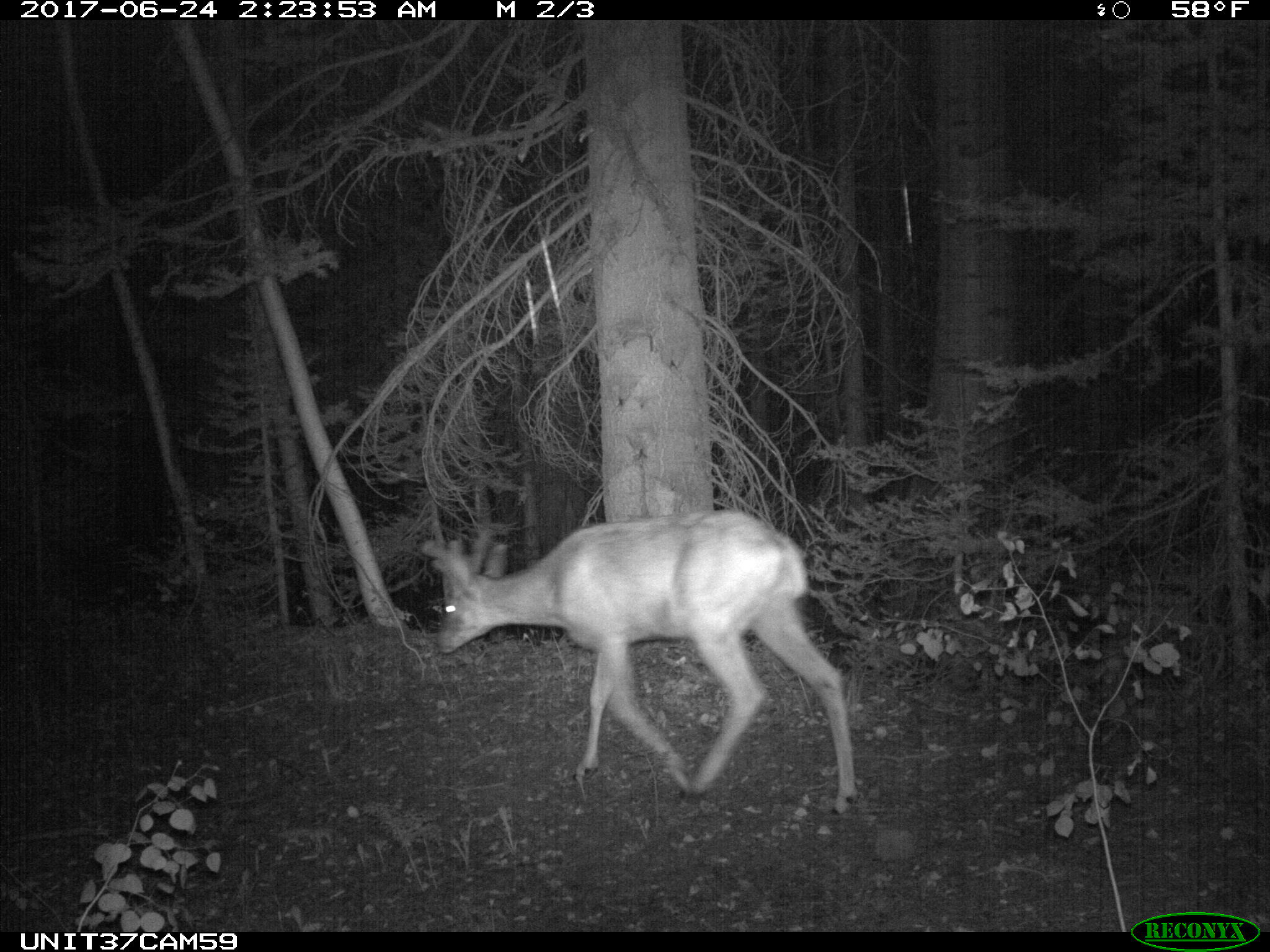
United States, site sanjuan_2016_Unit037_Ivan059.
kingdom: Animalia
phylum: Chordata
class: Mammalia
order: Artiodactyla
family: Cervidae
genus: Odocoileus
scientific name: Odocoileus hemionus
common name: mule deer